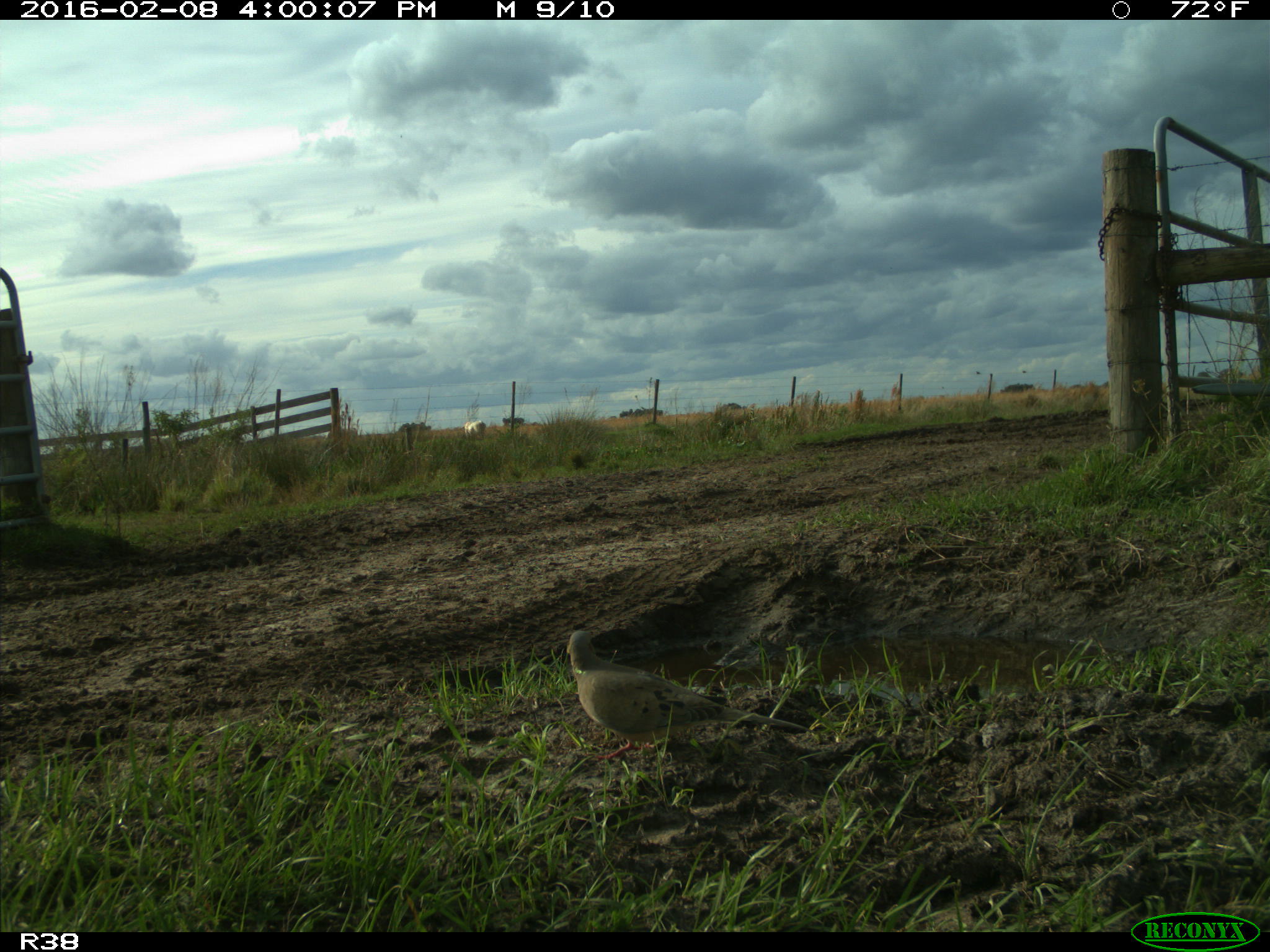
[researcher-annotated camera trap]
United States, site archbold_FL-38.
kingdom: Animalia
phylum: Chordata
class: Aves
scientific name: Aves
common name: birds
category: unidentified bird